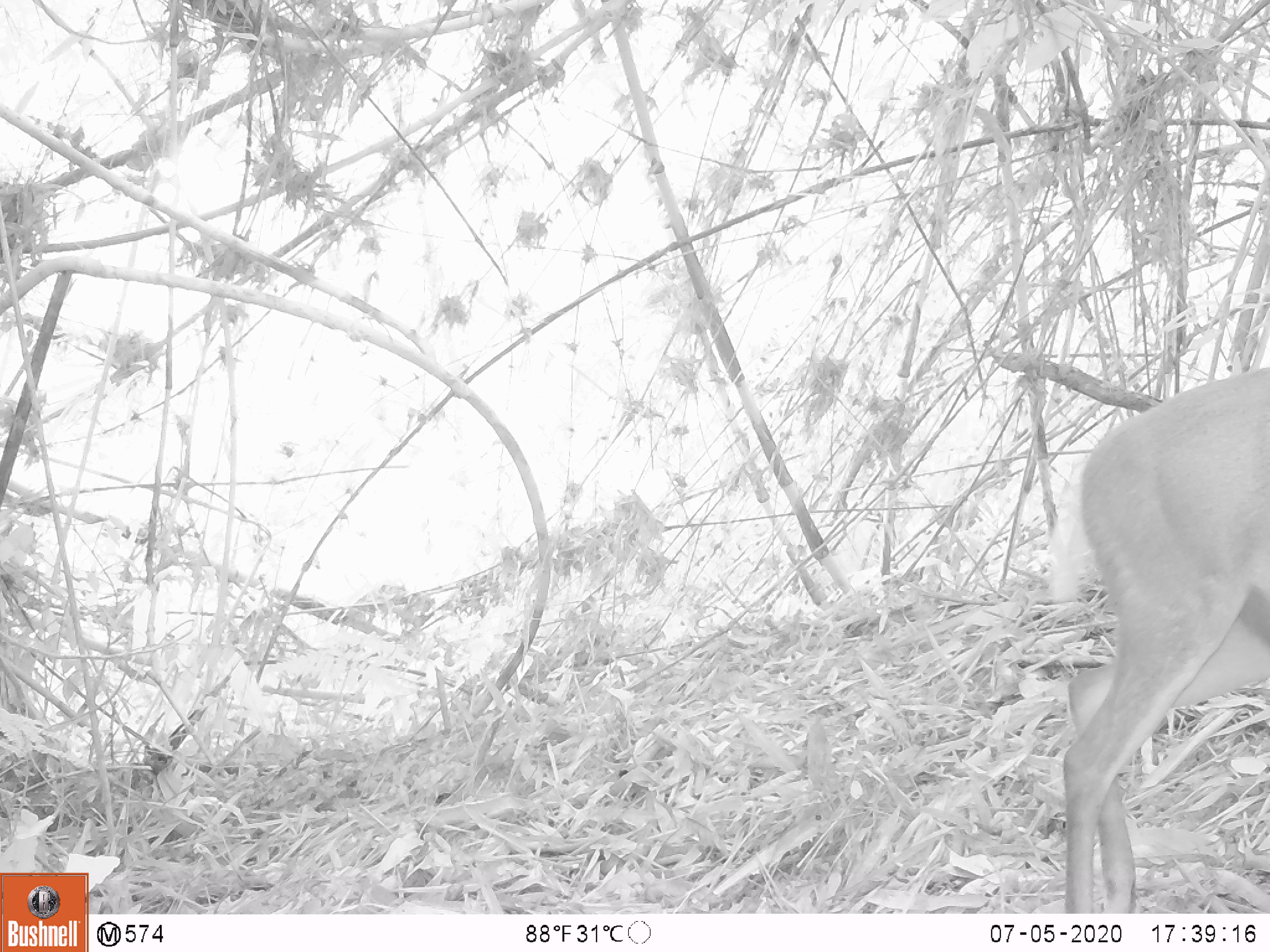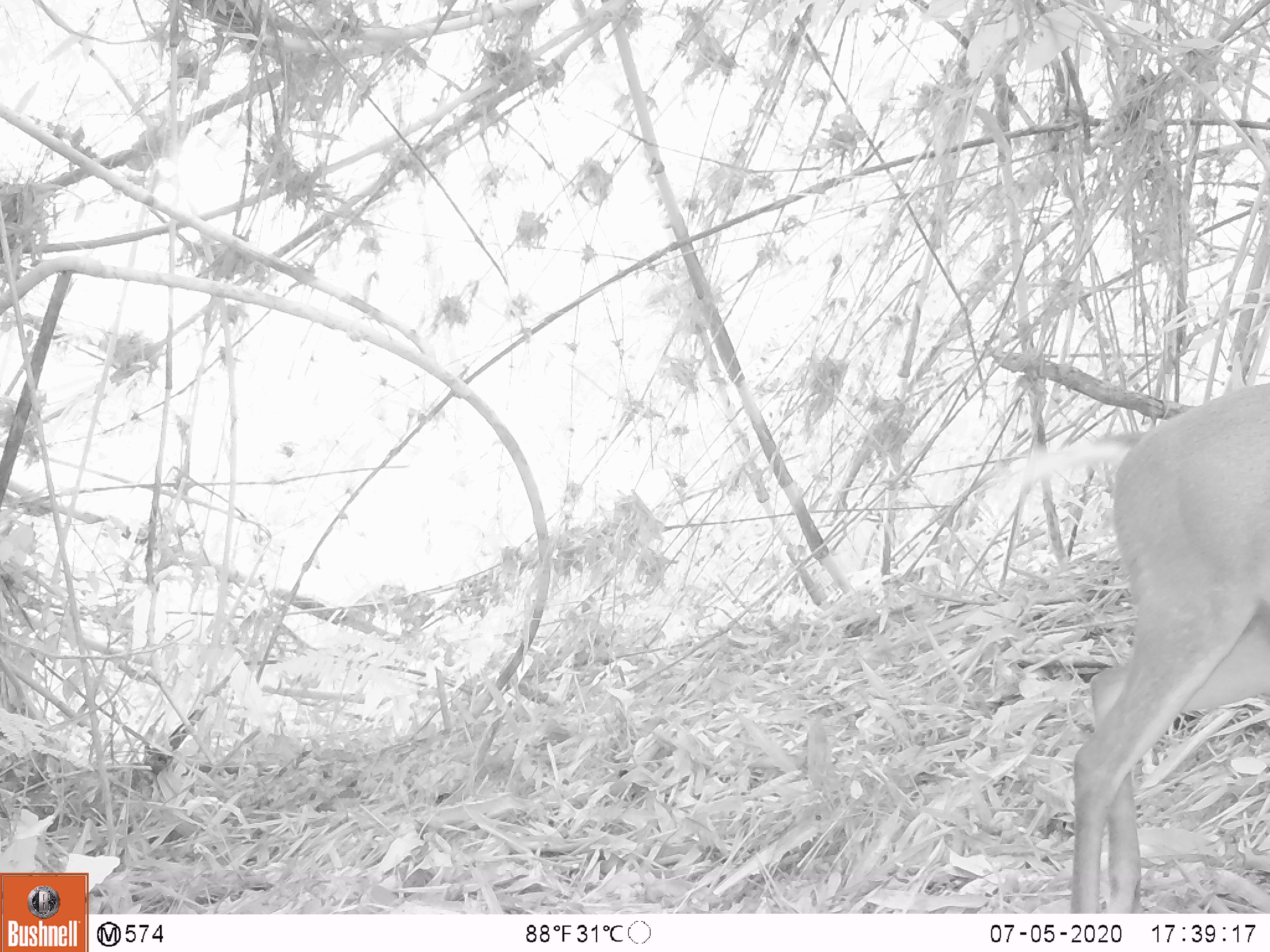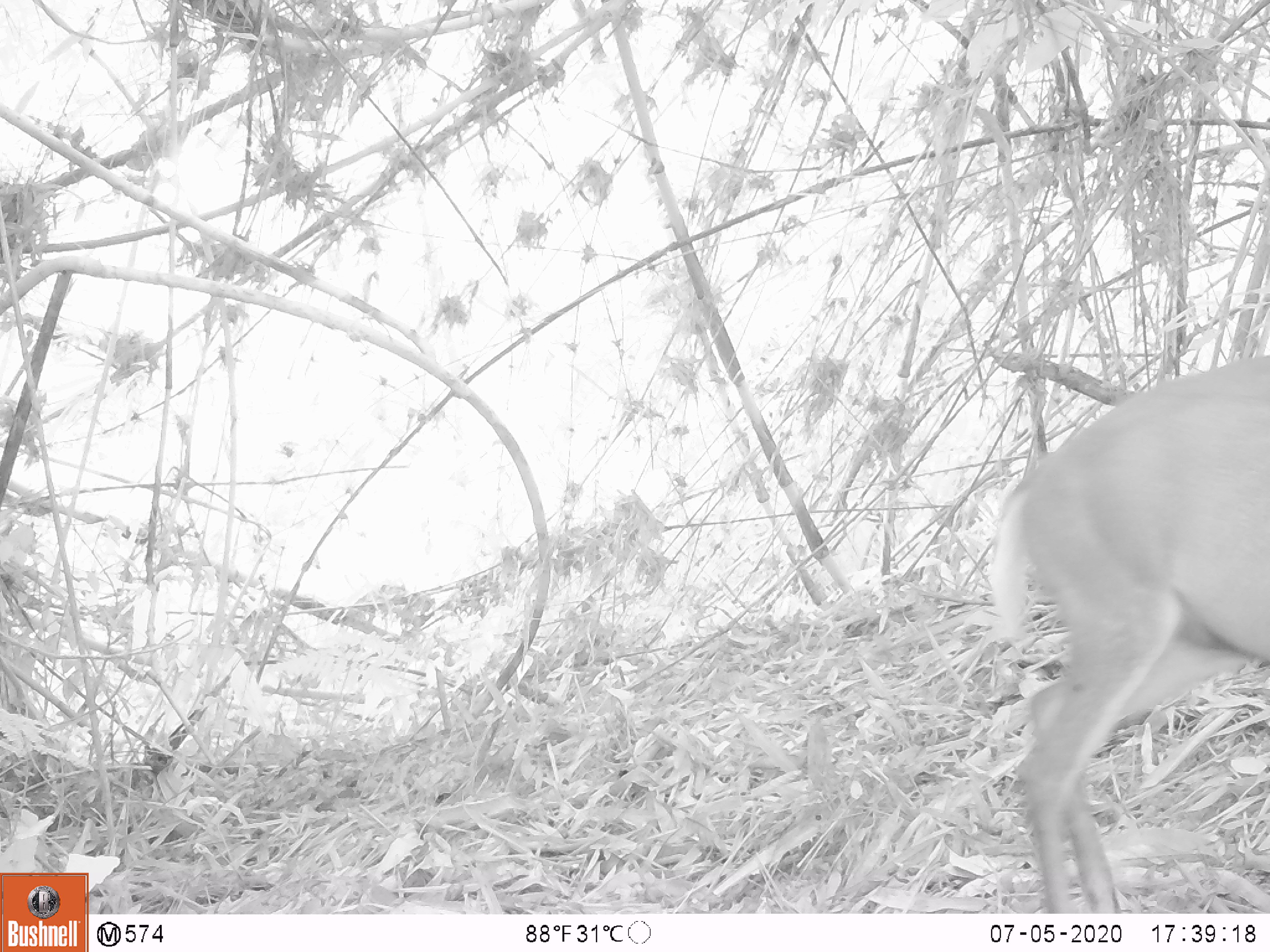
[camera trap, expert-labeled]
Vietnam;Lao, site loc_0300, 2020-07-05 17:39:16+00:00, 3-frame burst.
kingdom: Animalia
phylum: Chordata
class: Mammalia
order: Artiodactyla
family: Cervidae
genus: Muntiacus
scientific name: Muntiacus rooseveltorum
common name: roosevelt's muntjac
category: roosevelts muntjac group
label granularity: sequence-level